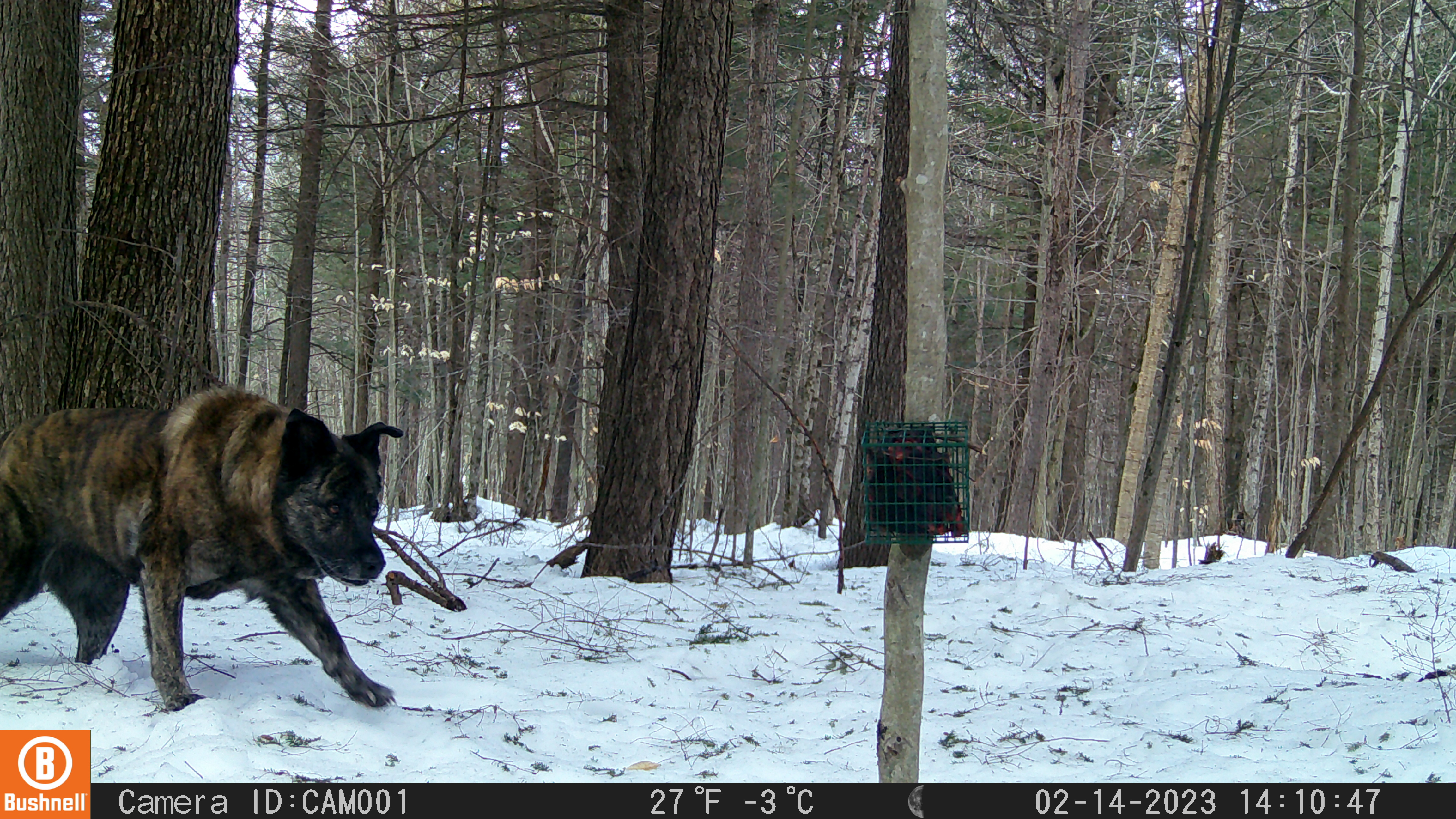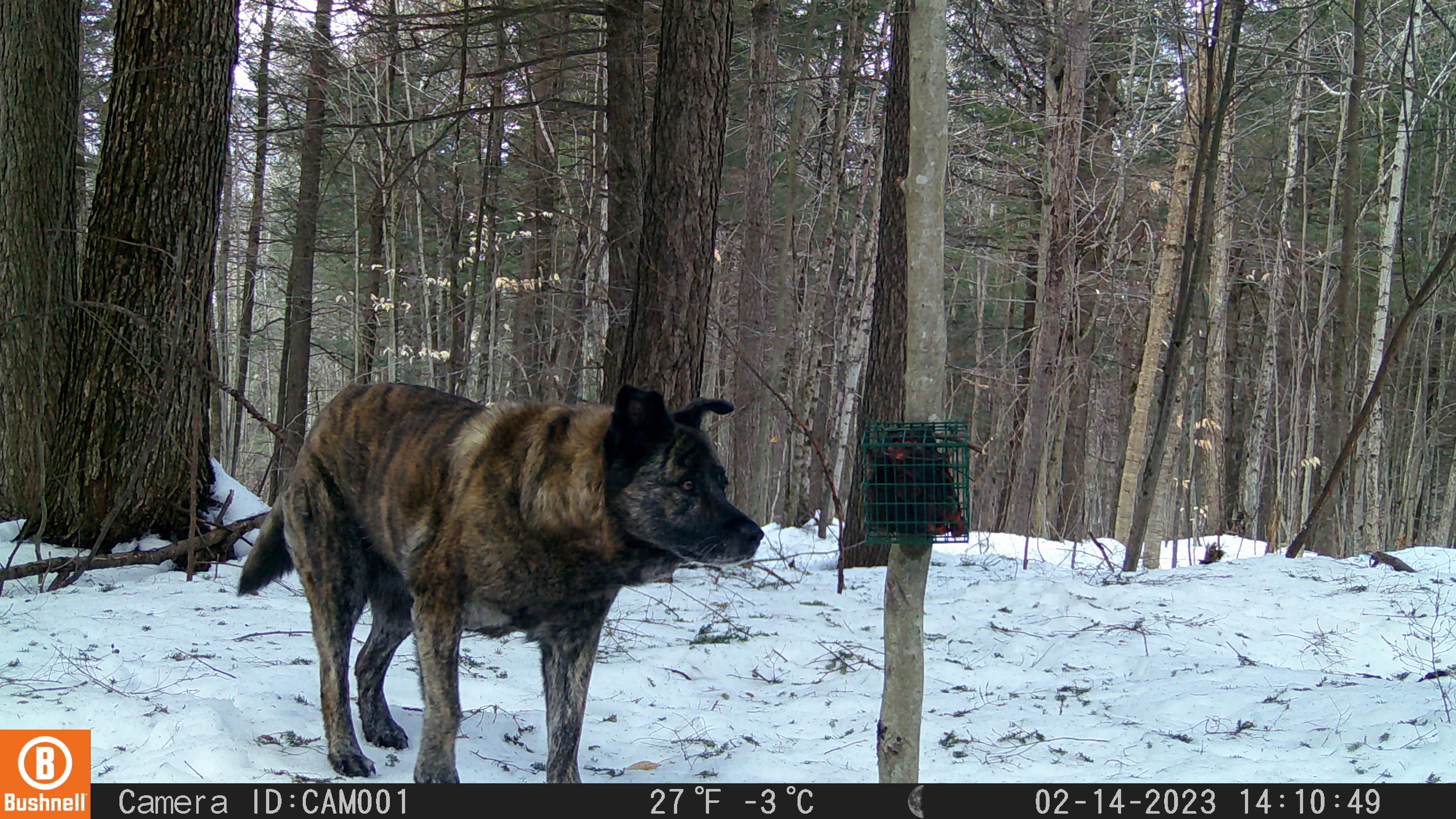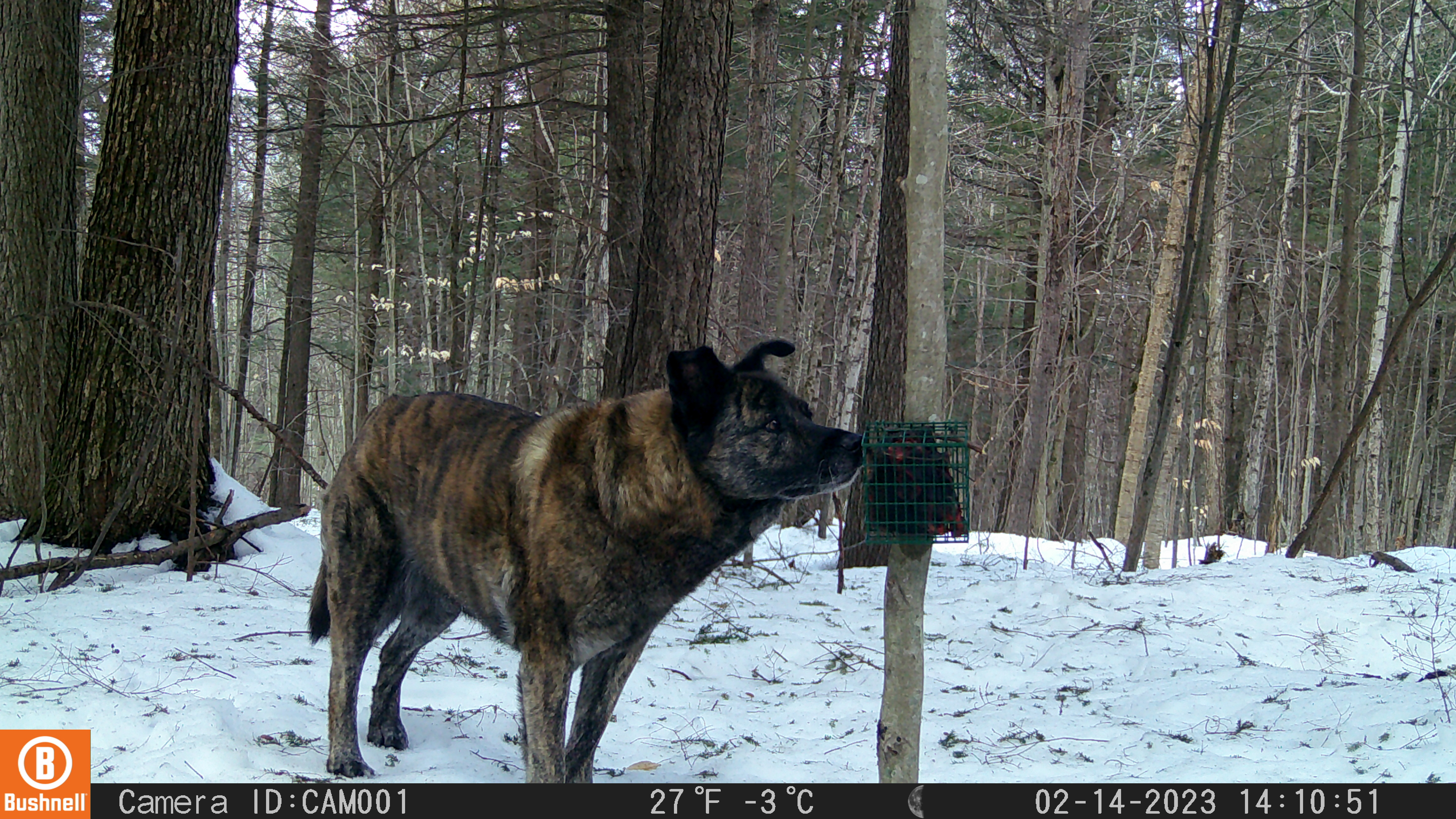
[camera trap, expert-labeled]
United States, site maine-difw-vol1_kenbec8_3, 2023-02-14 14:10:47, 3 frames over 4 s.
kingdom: Animalia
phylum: Chordata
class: Mammalia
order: Carnivora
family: Canidae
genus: Canis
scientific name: Canis familiaris familiaris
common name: domestic dog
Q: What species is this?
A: Domestic dog (Canis familiaris familiaris).